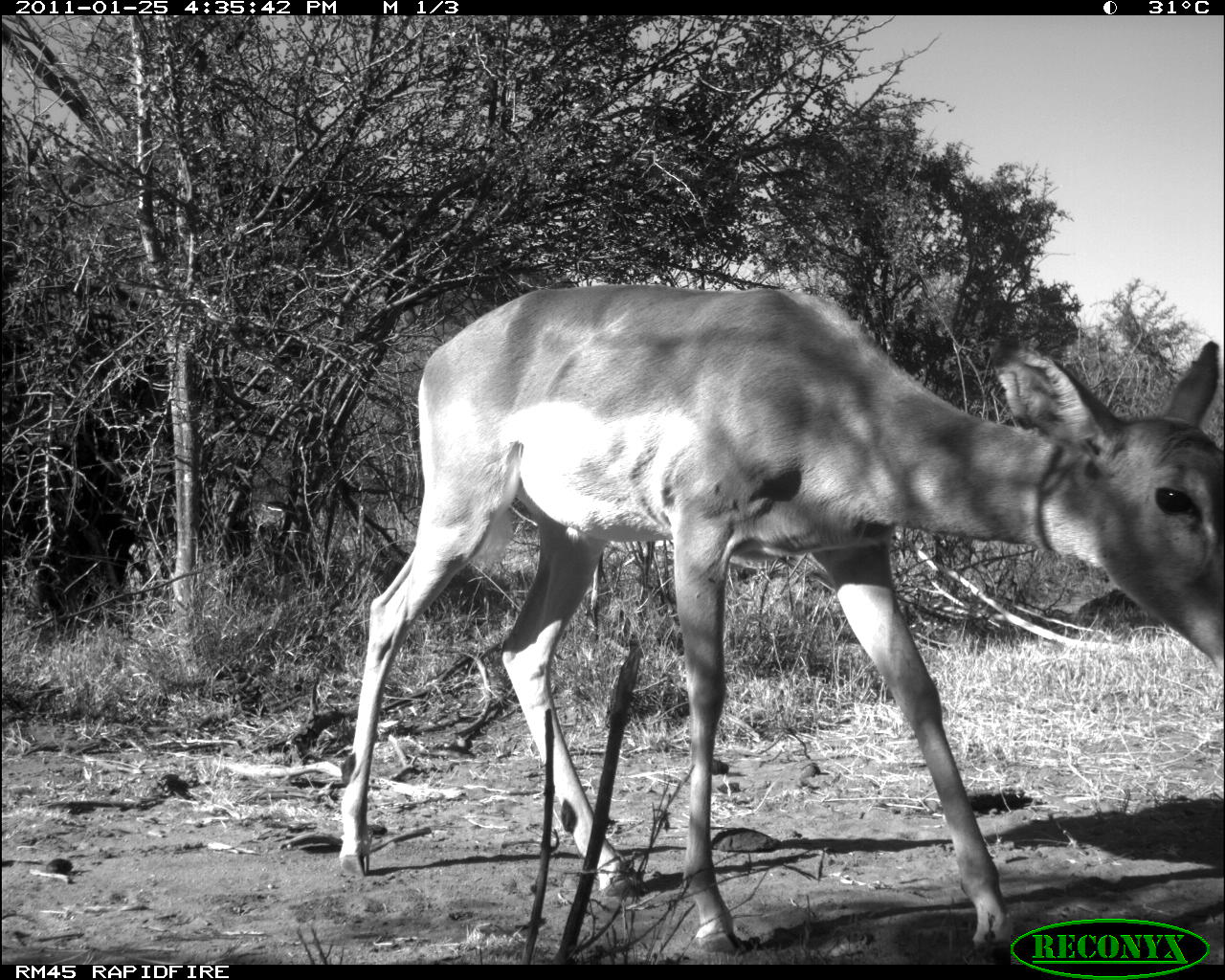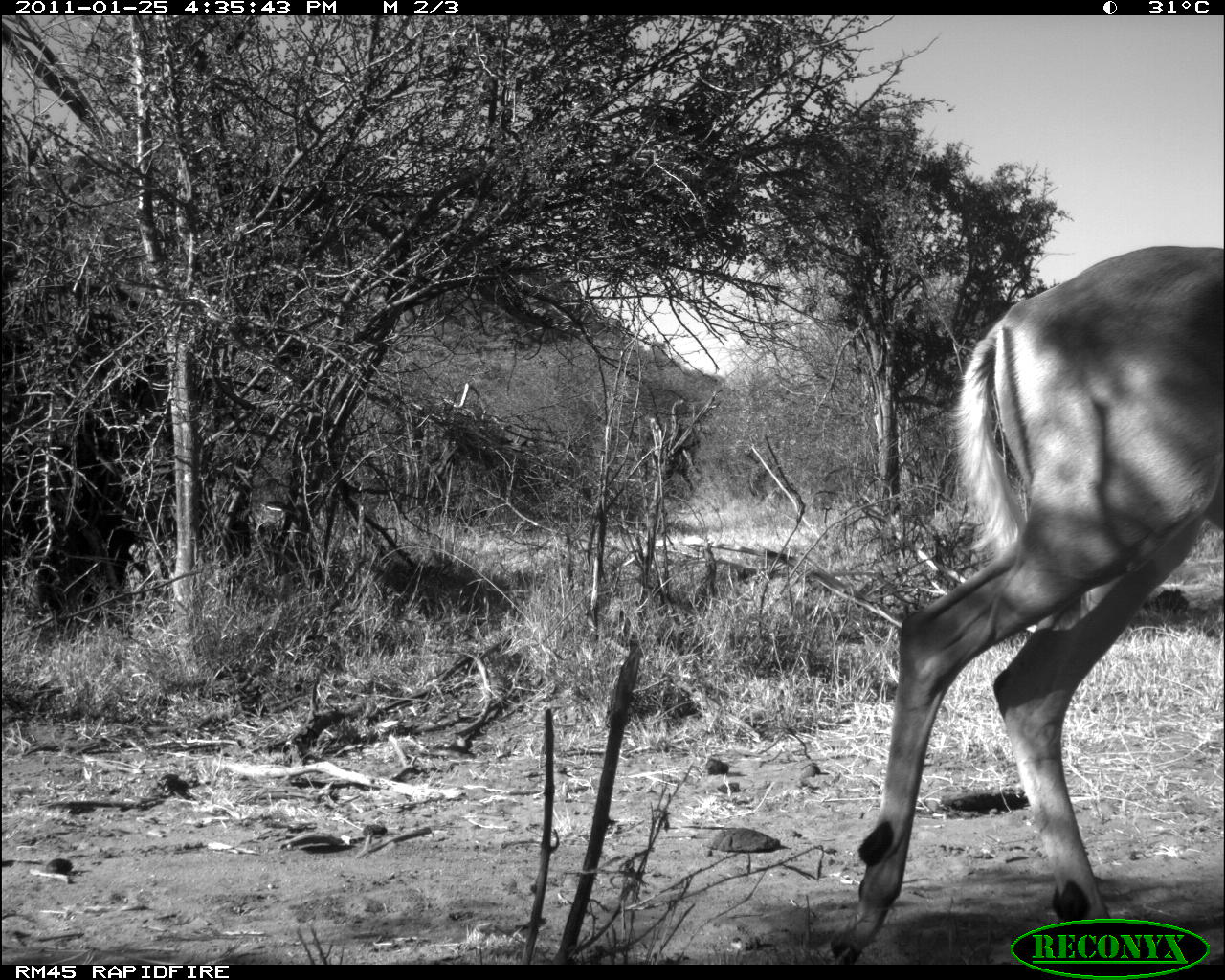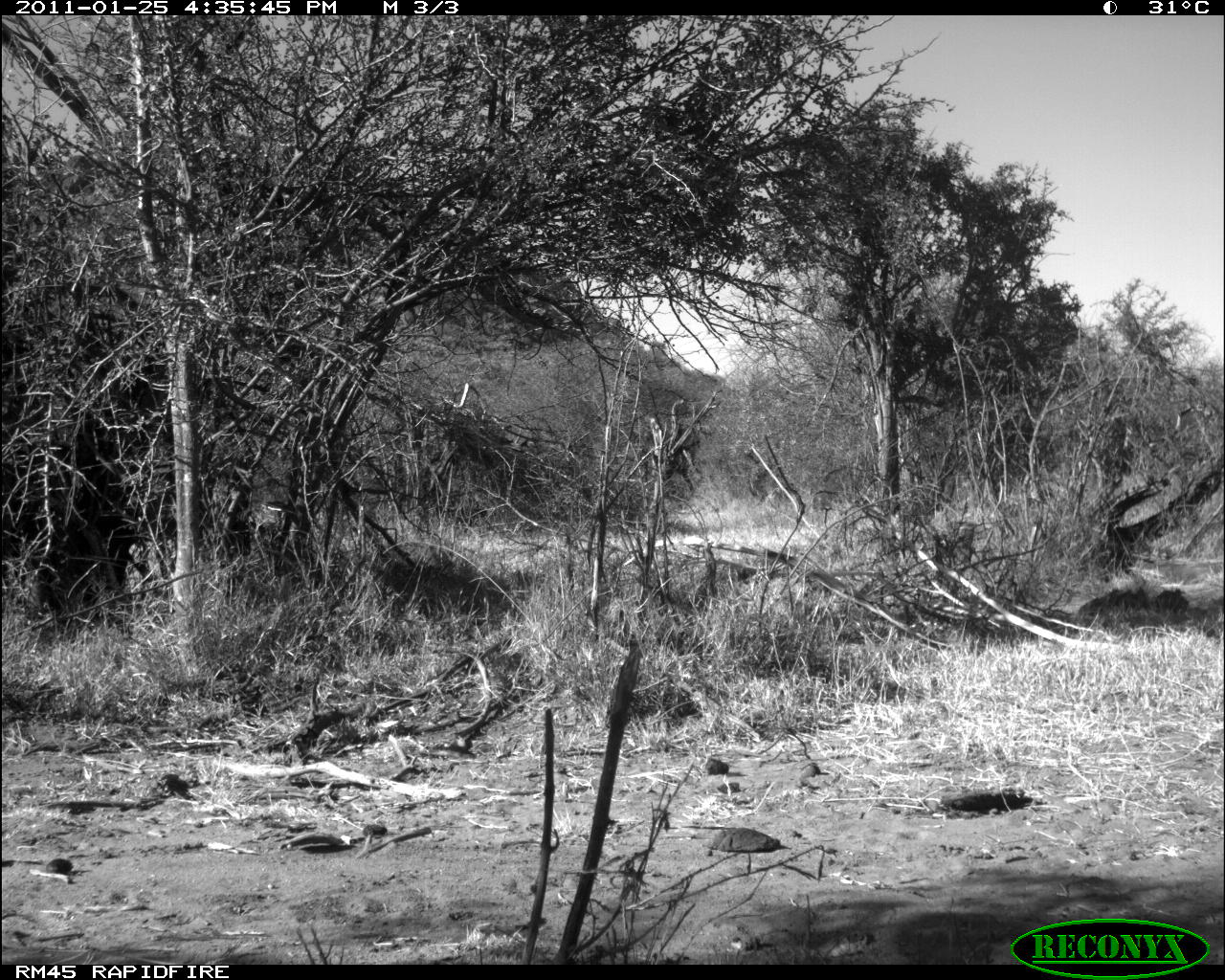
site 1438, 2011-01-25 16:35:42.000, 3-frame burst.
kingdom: Animalia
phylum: Chordata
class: Mammalia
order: Artiodactyla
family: Bovidae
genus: Aepyceros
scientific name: Aepyceros melampus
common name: impala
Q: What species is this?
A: Aepyceros melampus (impala).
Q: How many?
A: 1.